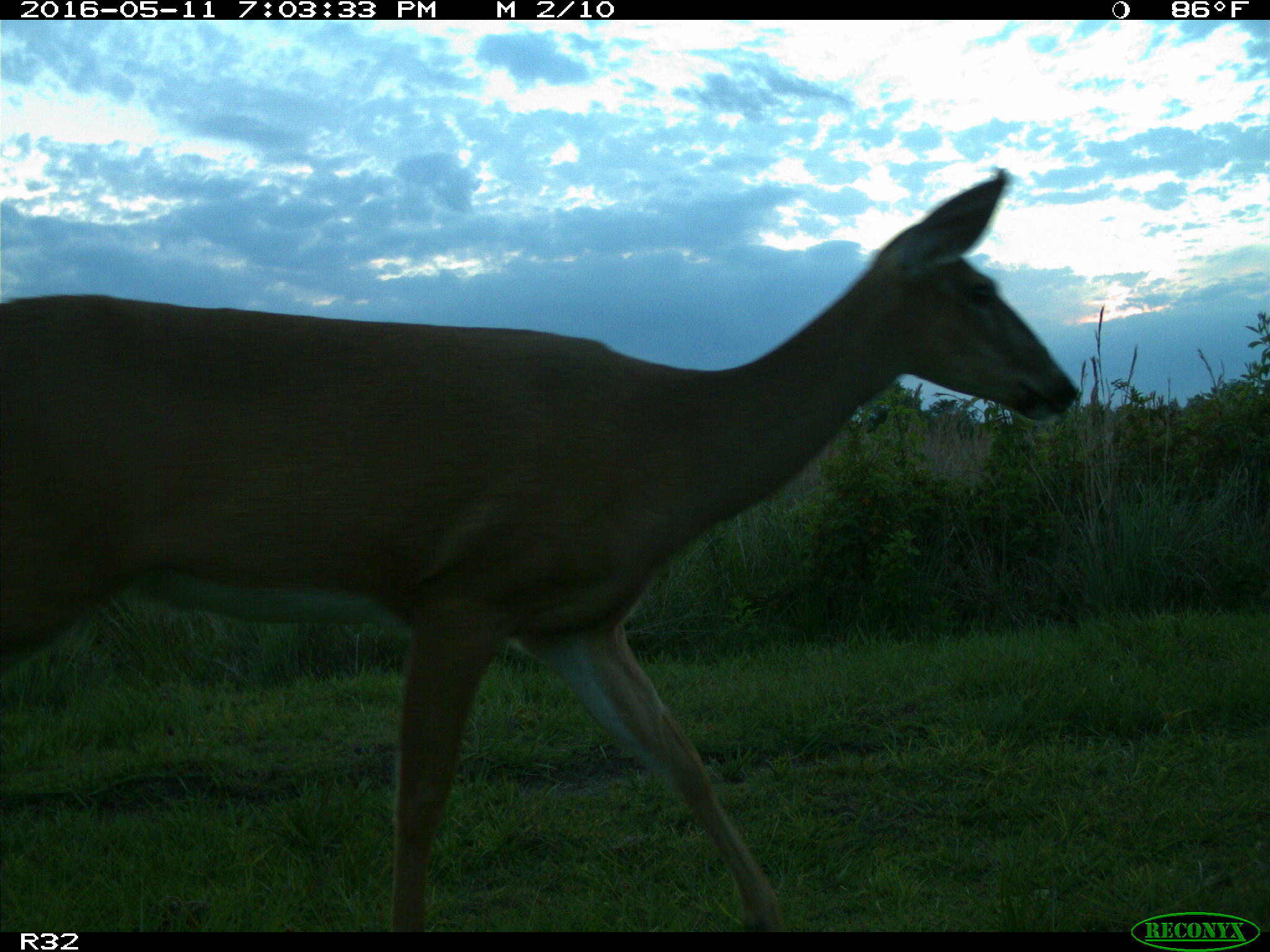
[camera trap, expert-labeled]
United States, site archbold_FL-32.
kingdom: Animalia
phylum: Chordata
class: Mammalia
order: Artiodactyla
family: Cervidae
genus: Odocoileus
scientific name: Odocoileus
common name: deer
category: unidentified deer